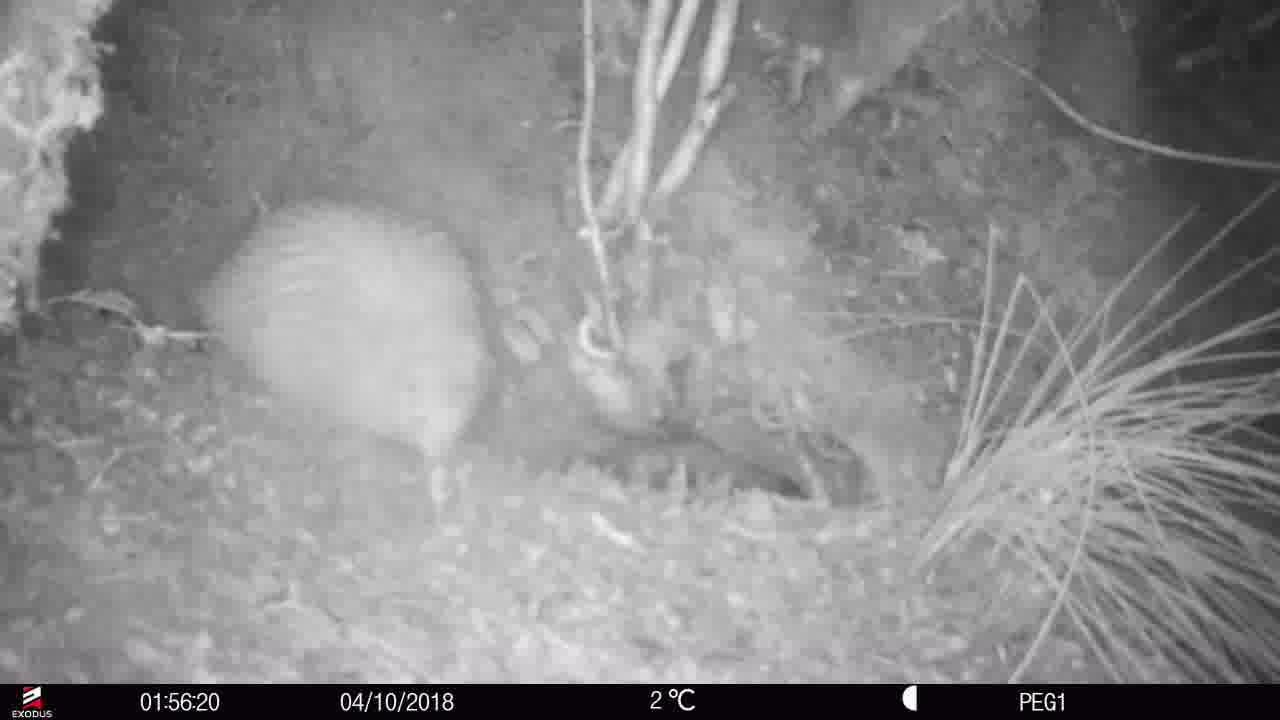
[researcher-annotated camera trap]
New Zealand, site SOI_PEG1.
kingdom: Animalia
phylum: Chordata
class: Aves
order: Apterygiformes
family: Apterygidae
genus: Apteryx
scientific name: Apteryx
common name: kiwi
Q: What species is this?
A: Kiwi (Apteryx).